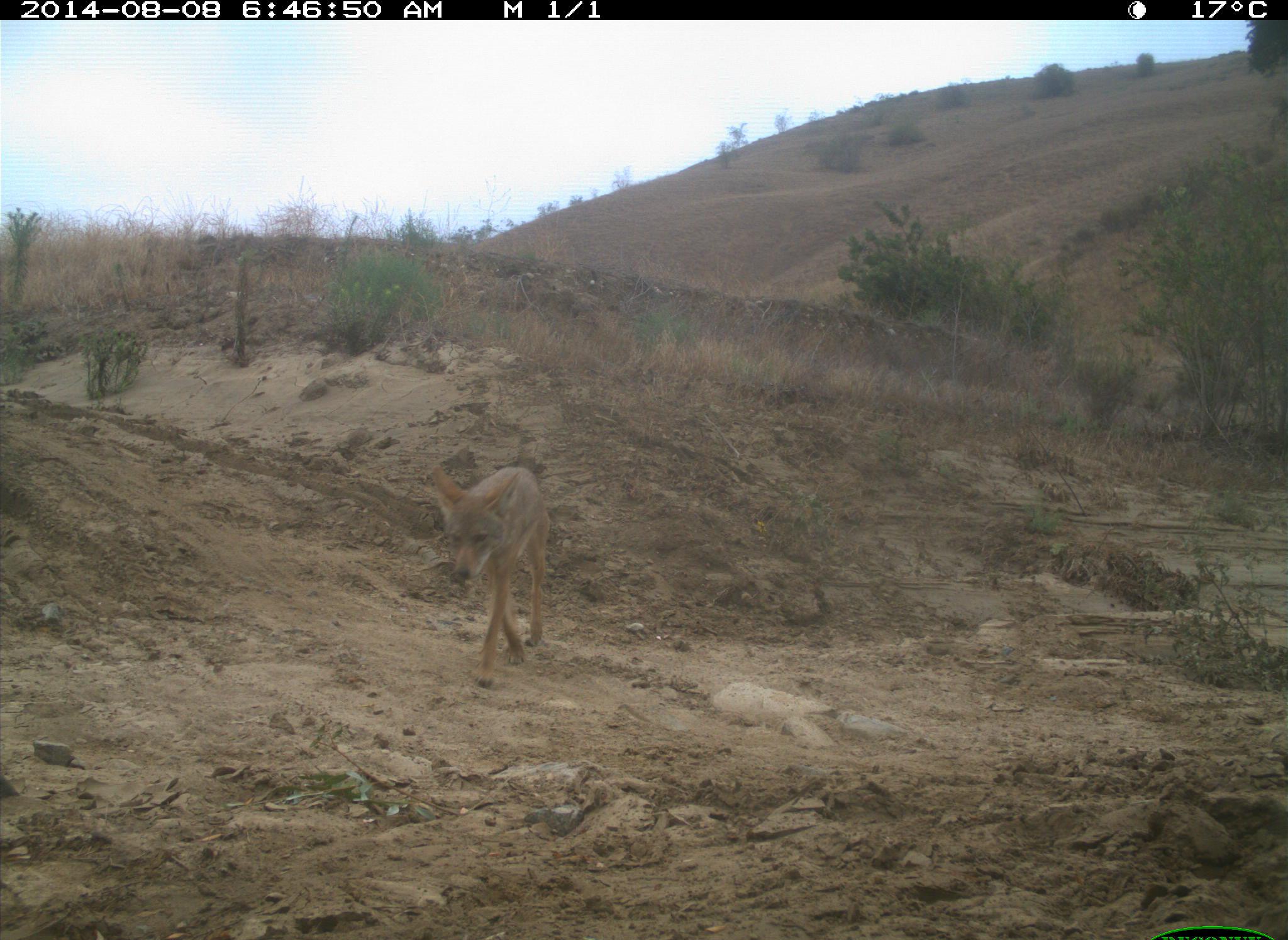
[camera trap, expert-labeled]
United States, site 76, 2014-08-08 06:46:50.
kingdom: Animalia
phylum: Chordata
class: Mammalia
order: Carnivora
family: Canidae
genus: Canis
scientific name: Canis latrans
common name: coyote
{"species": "coyote (Canis latrans)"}